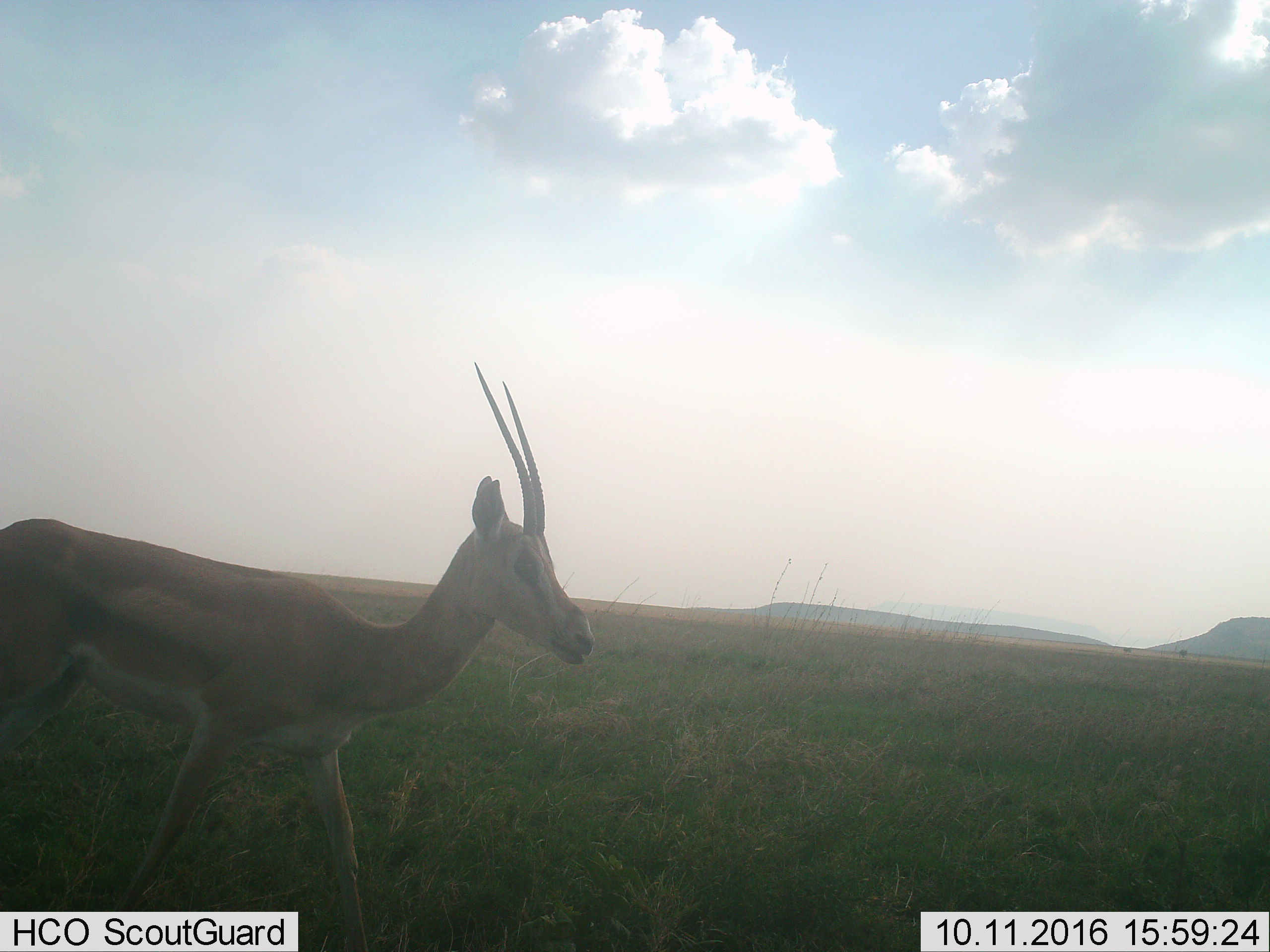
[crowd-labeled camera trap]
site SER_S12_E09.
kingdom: Animalia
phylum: Chordata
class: Mammalia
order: Artiodactyla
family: Bovidae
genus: Eudorcas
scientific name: Eudorcas thomsonii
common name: thomson's gazelle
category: gazellethomsons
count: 1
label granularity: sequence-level